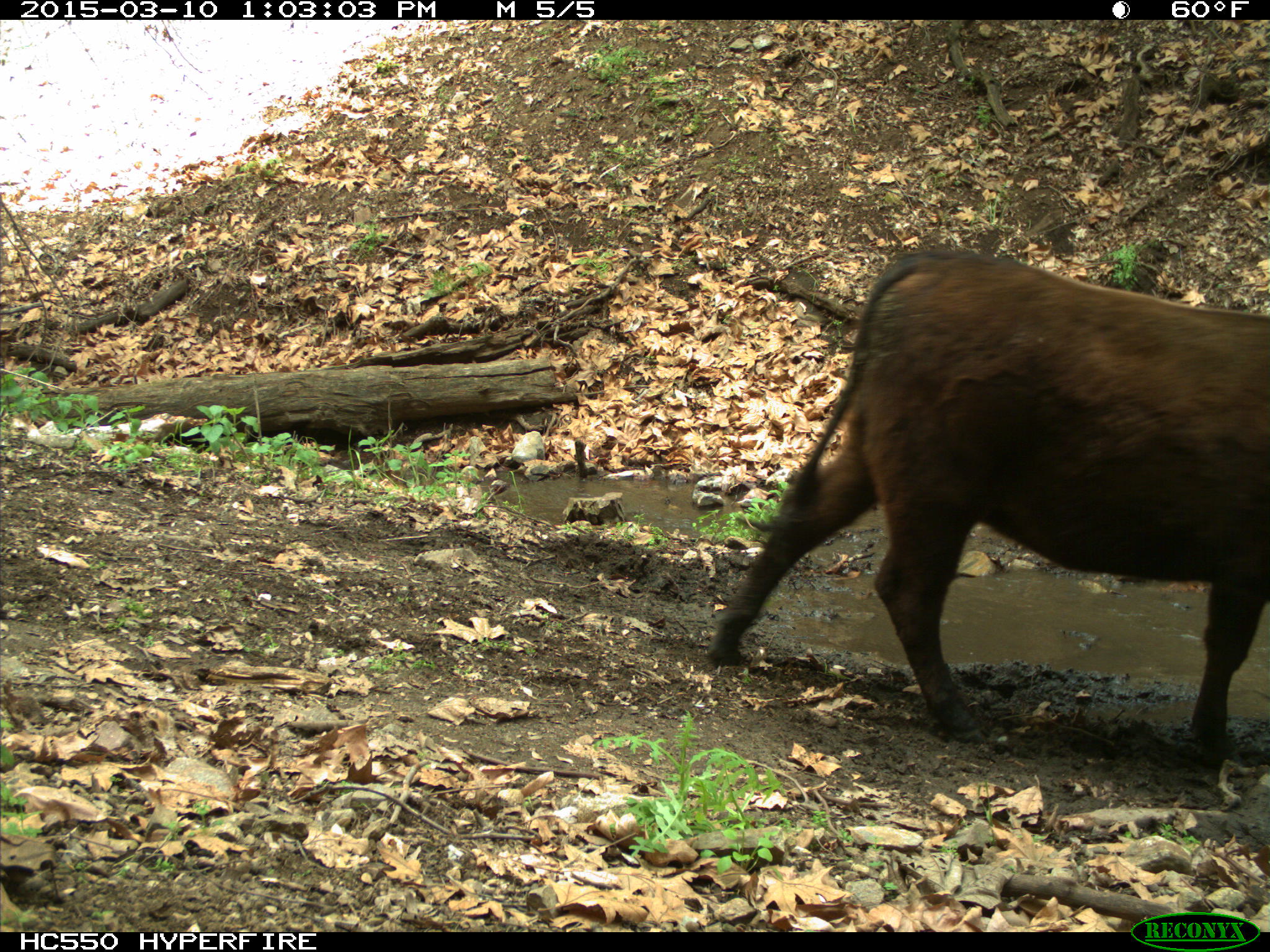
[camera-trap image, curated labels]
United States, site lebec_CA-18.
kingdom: Animalia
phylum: Chordata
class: Mammalia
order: Artiodactyla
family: Bovidae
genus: Bos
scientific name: Bos taurus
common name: domestic cow